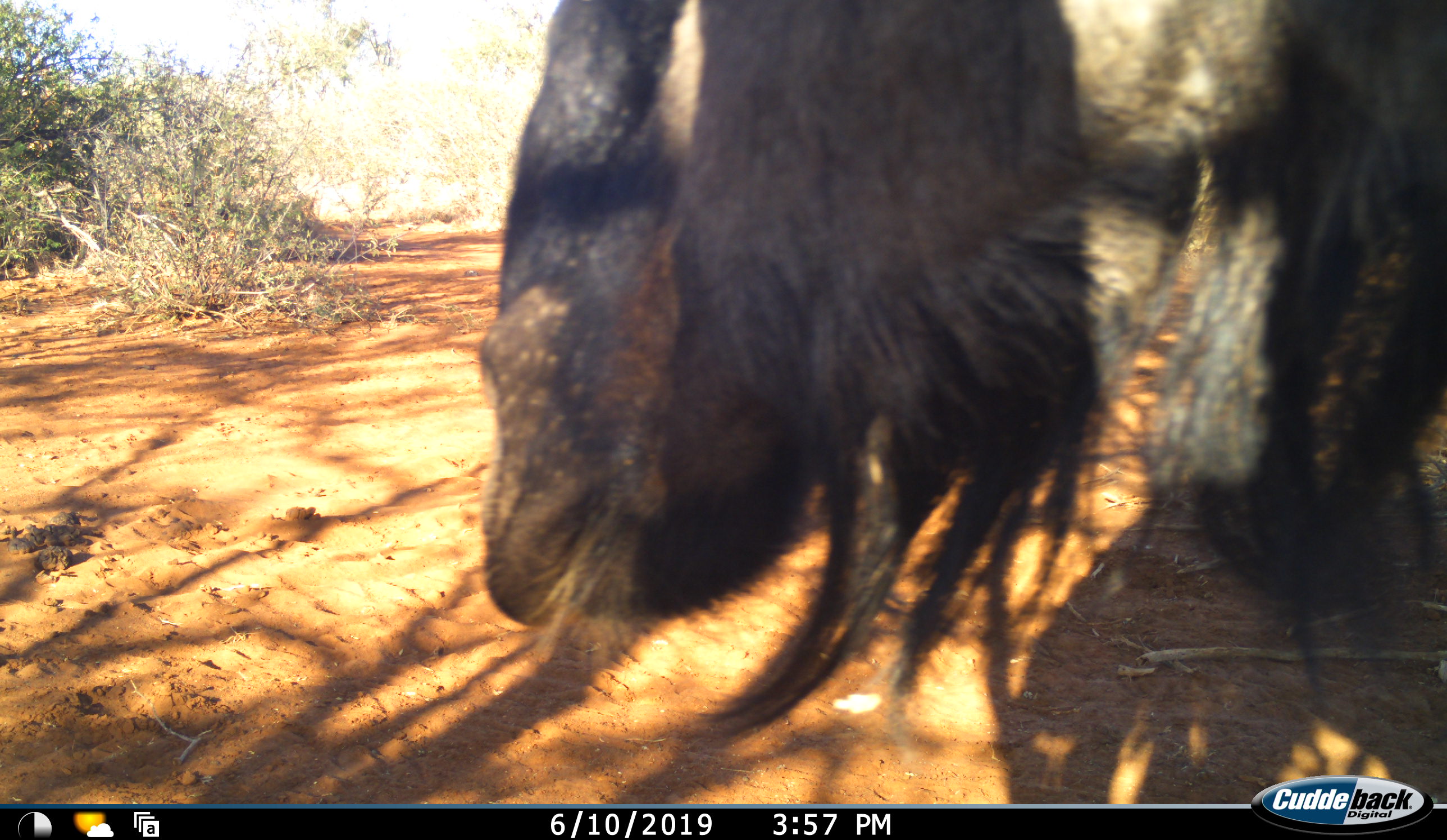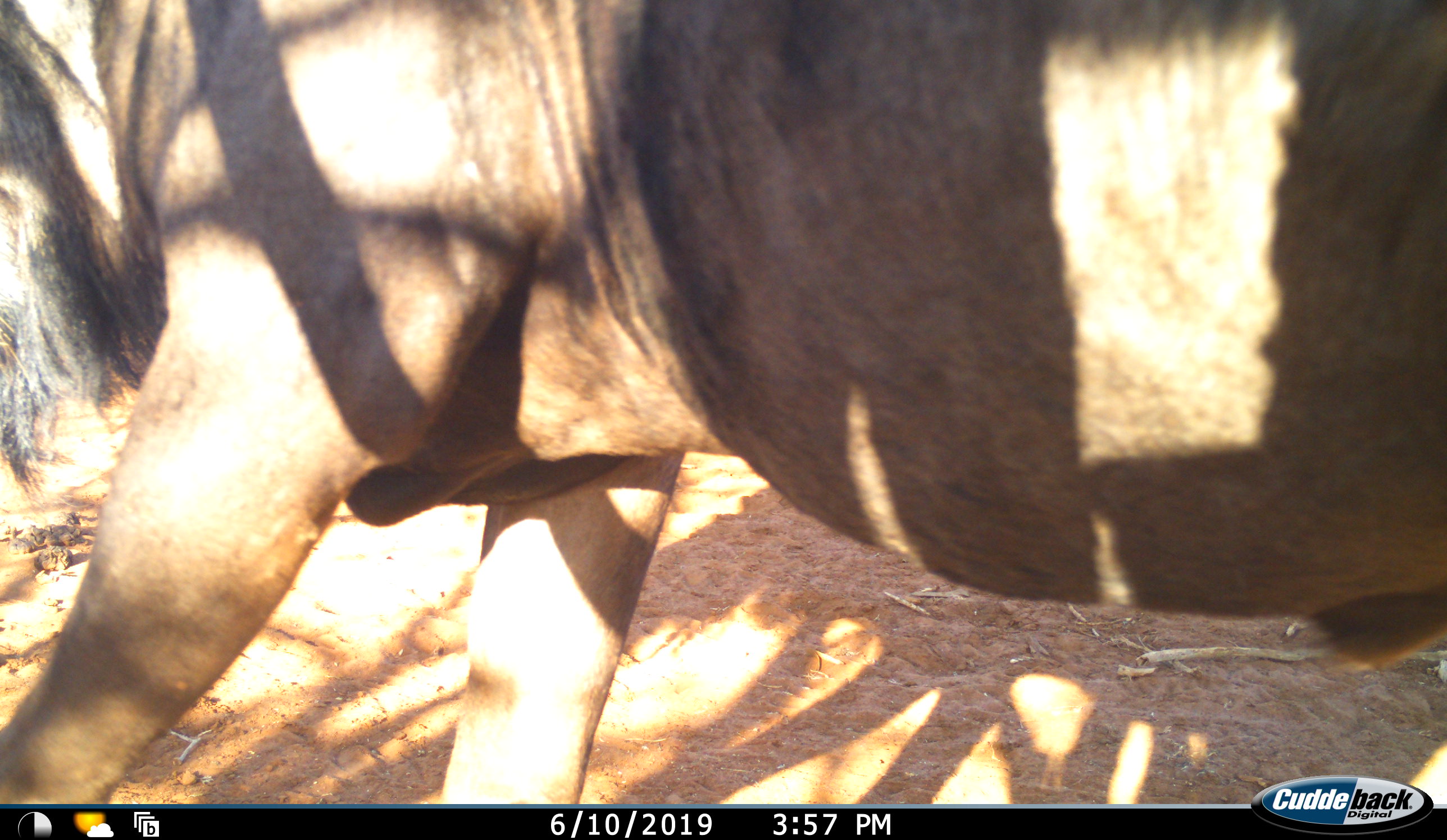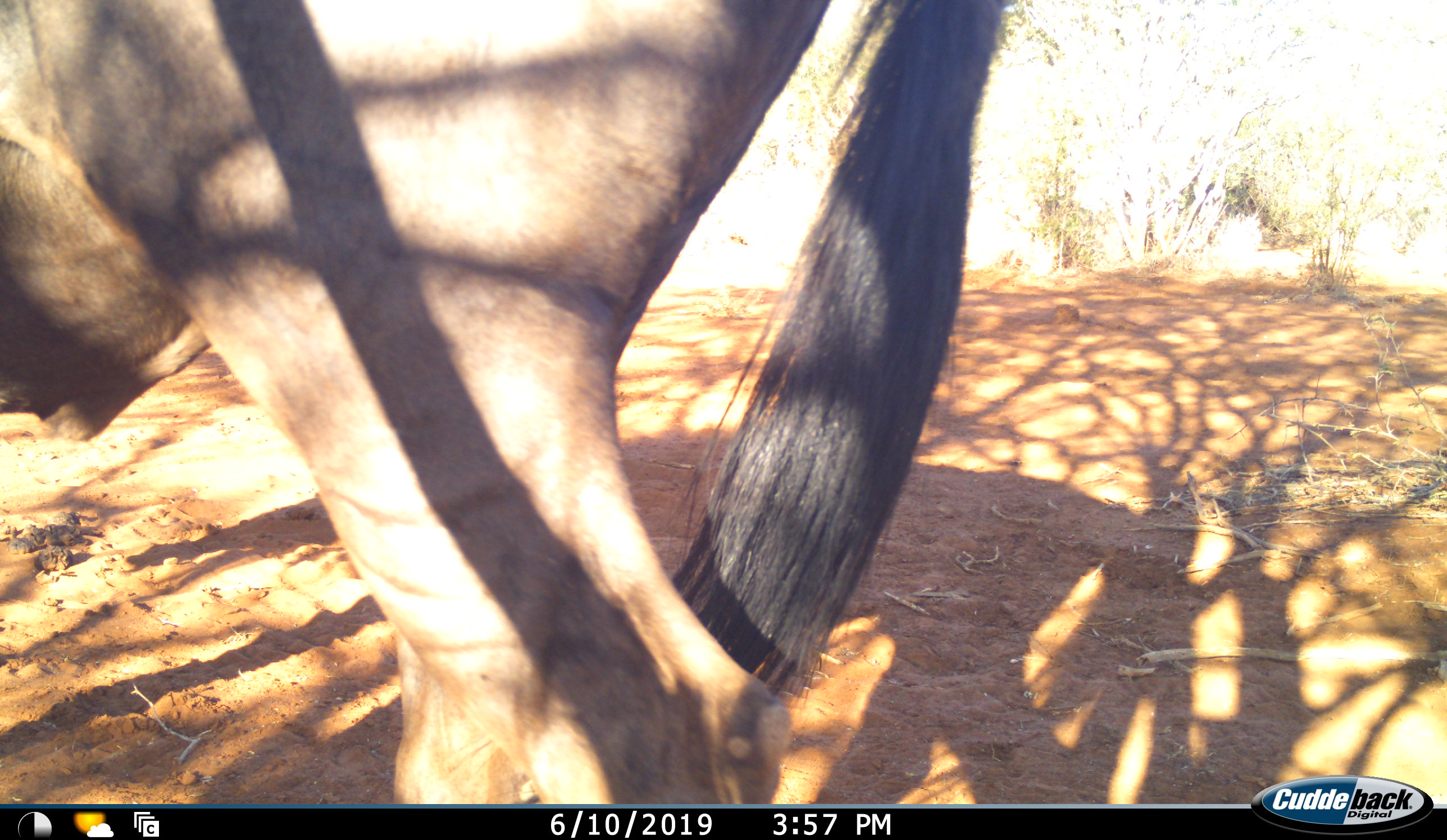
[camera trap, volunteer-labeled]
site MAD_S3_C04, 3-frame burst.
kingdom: Animalia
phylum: Chordata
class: Mammalia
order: Artiodactyla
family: Bovidae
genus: Connochaetes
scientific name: Connochaetes taurinus taurinus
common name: blue wildebeest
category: wildebeestblue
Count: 1.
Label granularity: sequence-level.